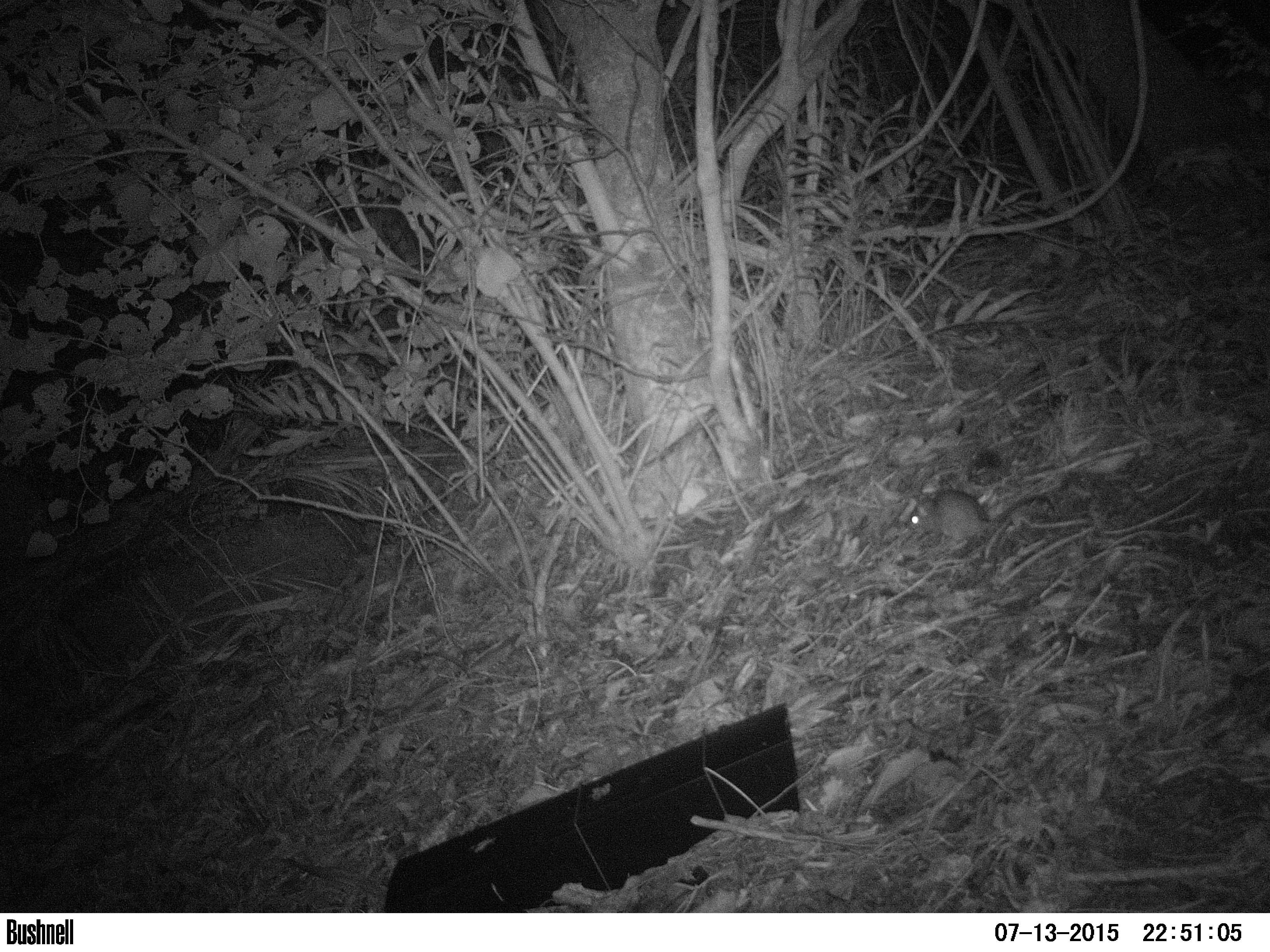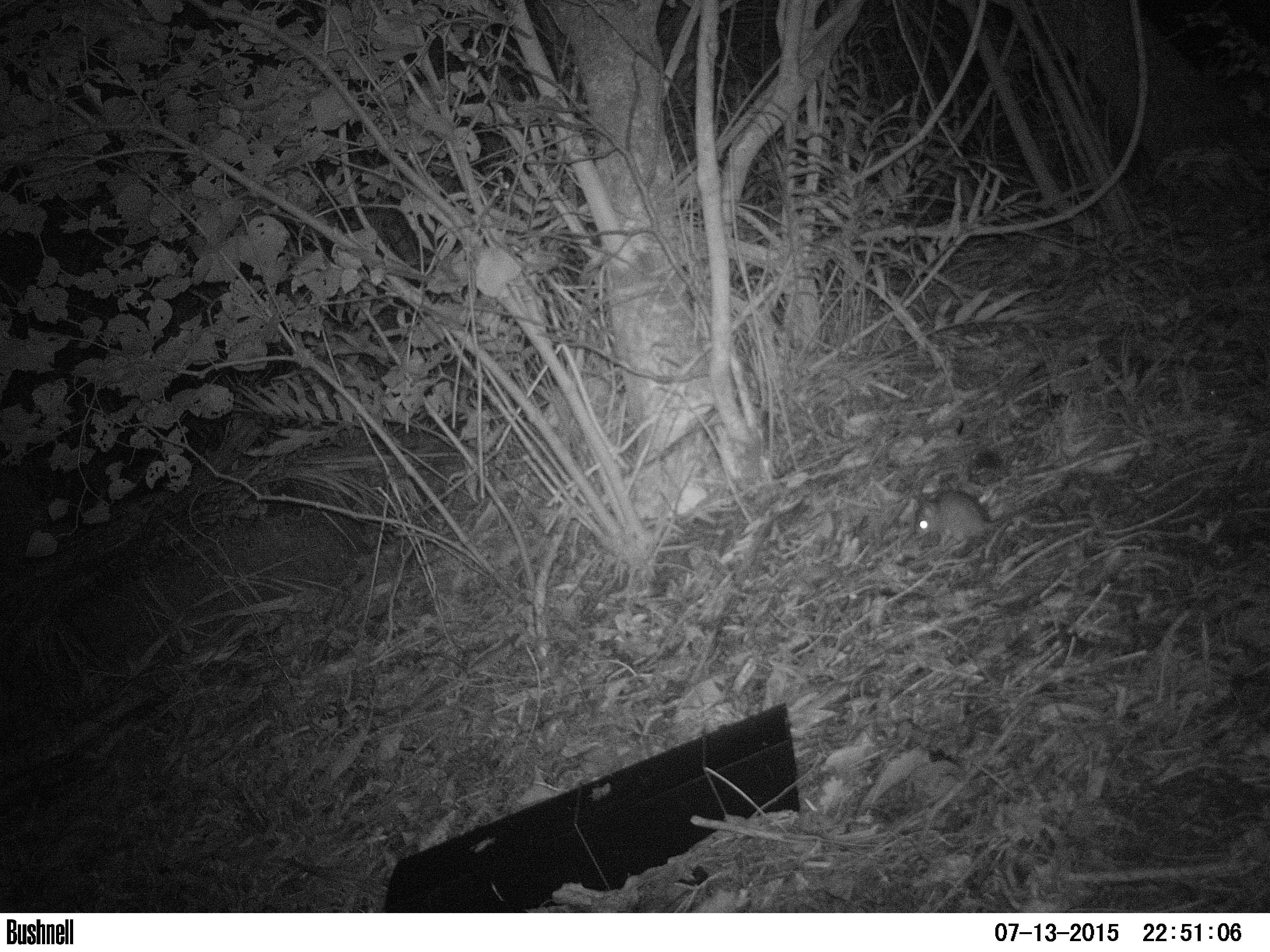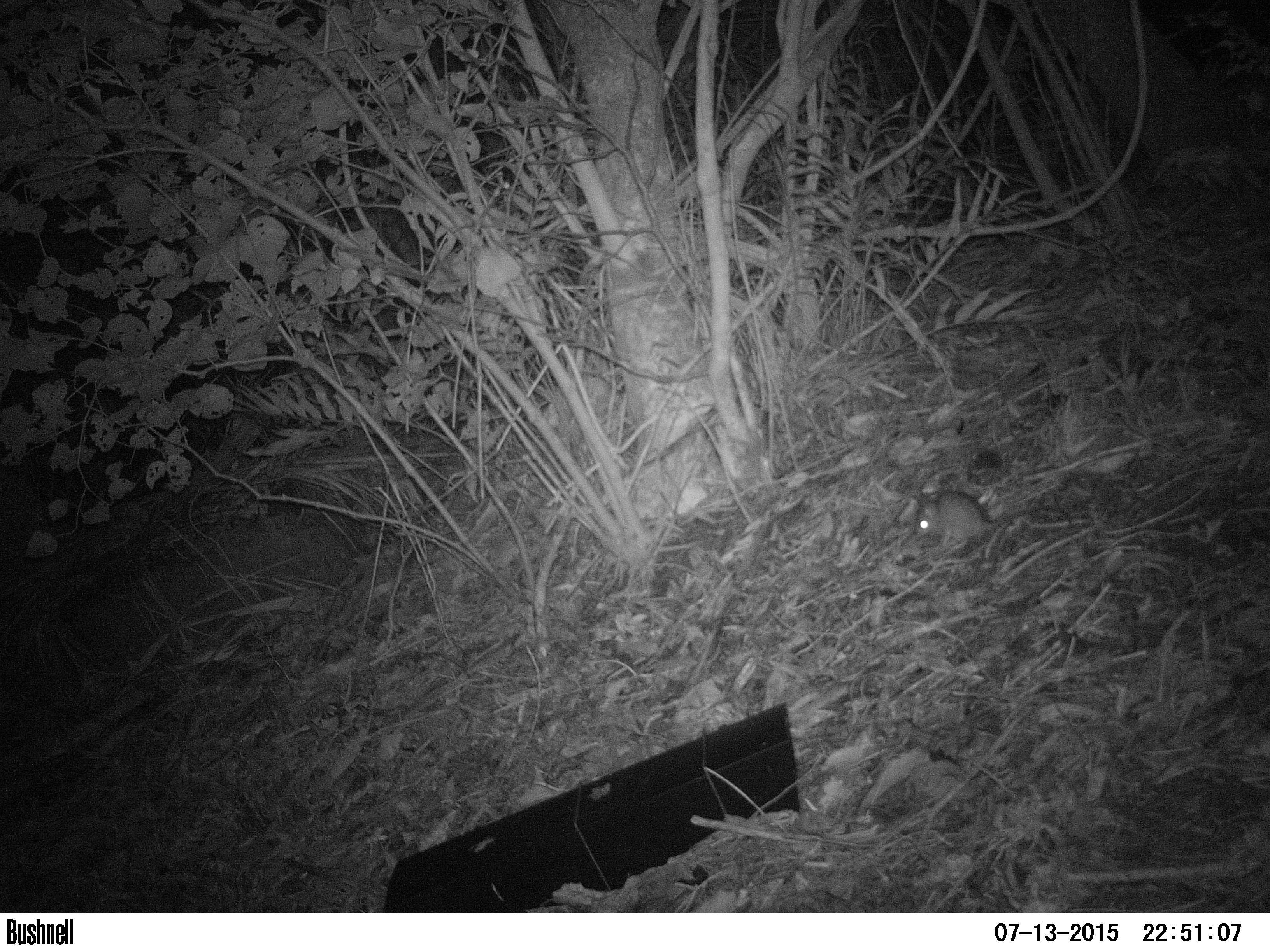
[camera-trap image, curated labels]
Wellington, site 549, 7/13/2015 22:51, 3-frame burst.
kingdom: Animalia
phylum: Chordata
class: Mammalia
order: Rodentia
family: Muridae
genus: Rattus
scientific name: Rattus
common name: rat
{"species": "rat (Rattus)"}